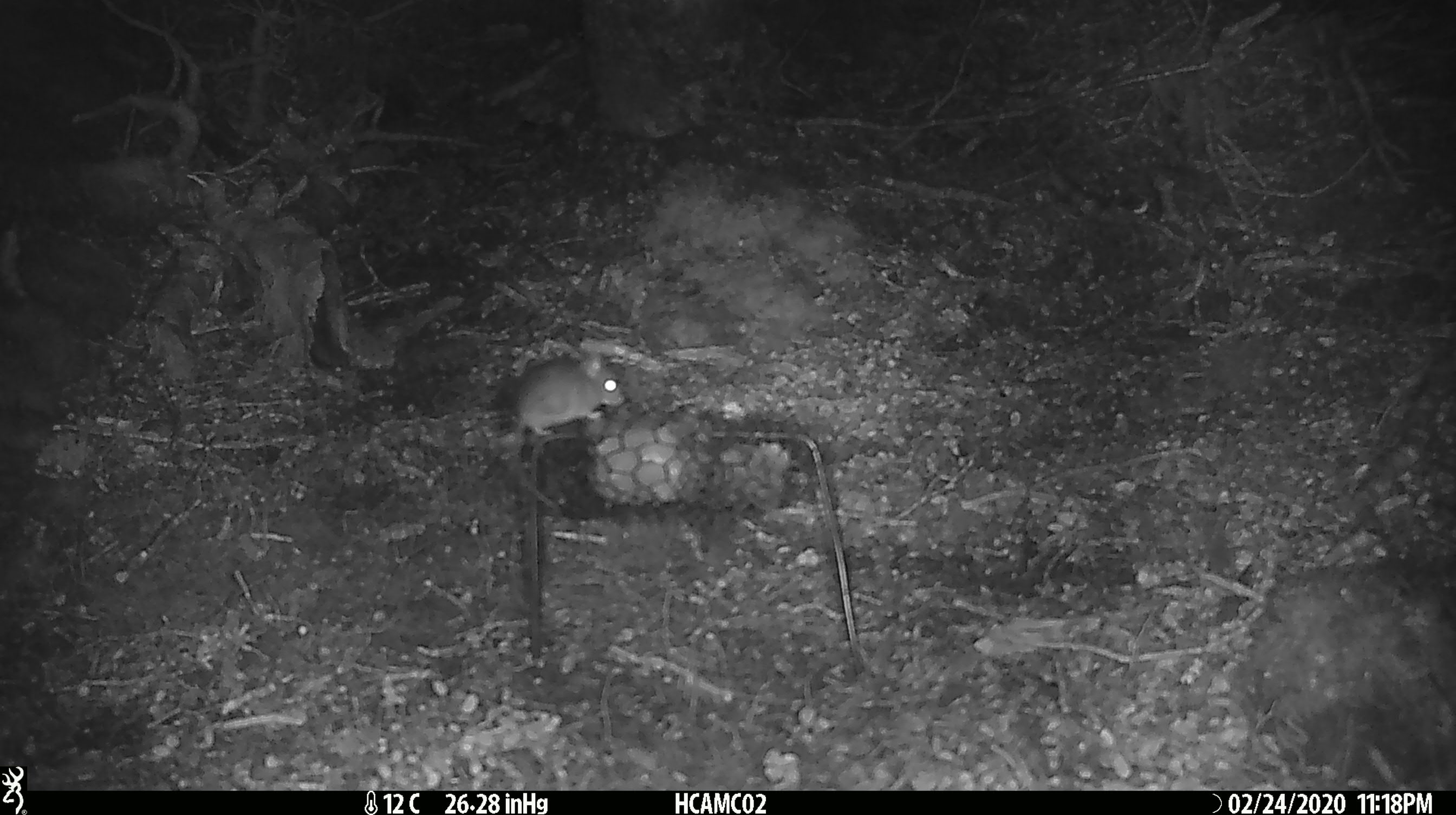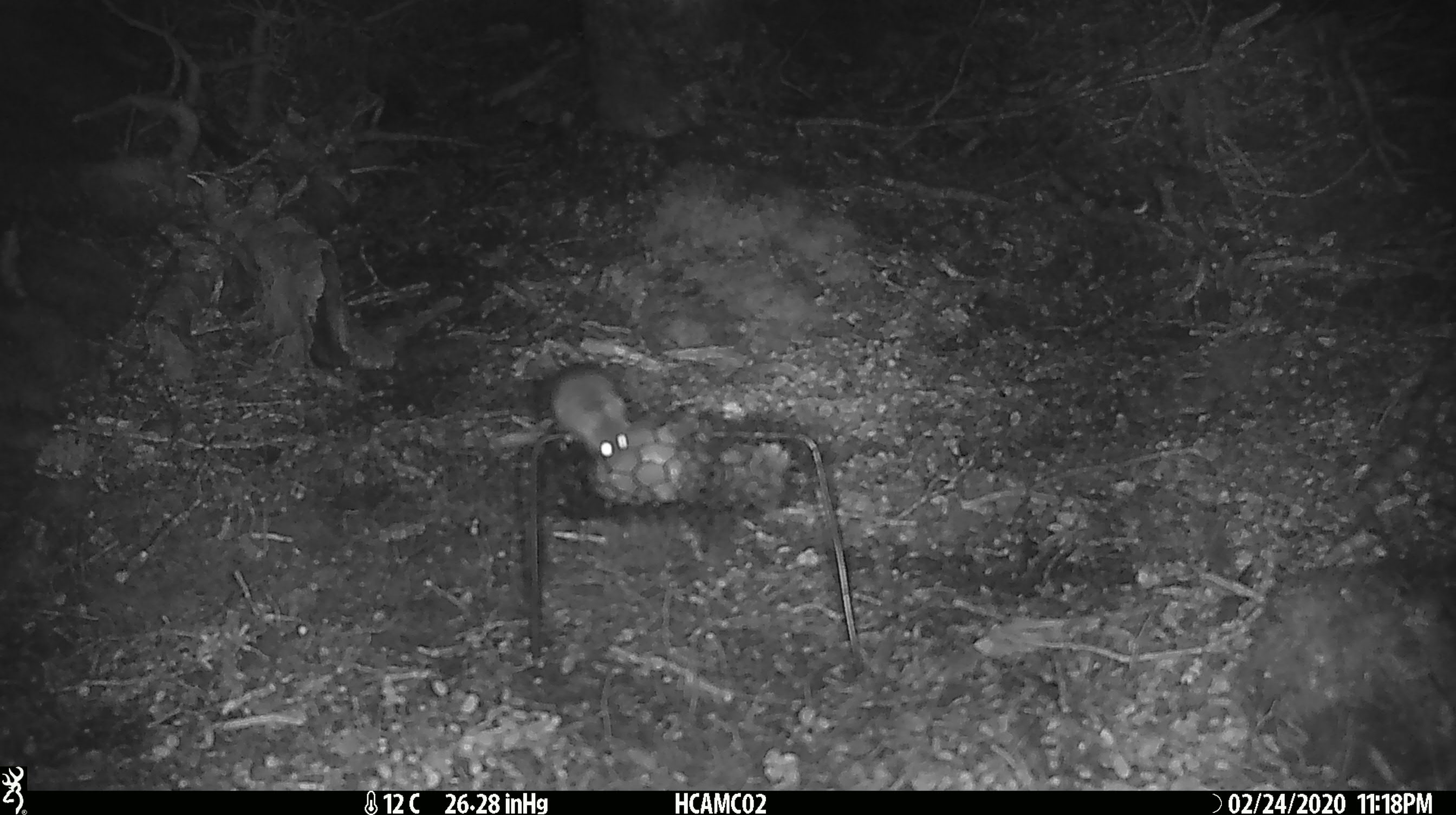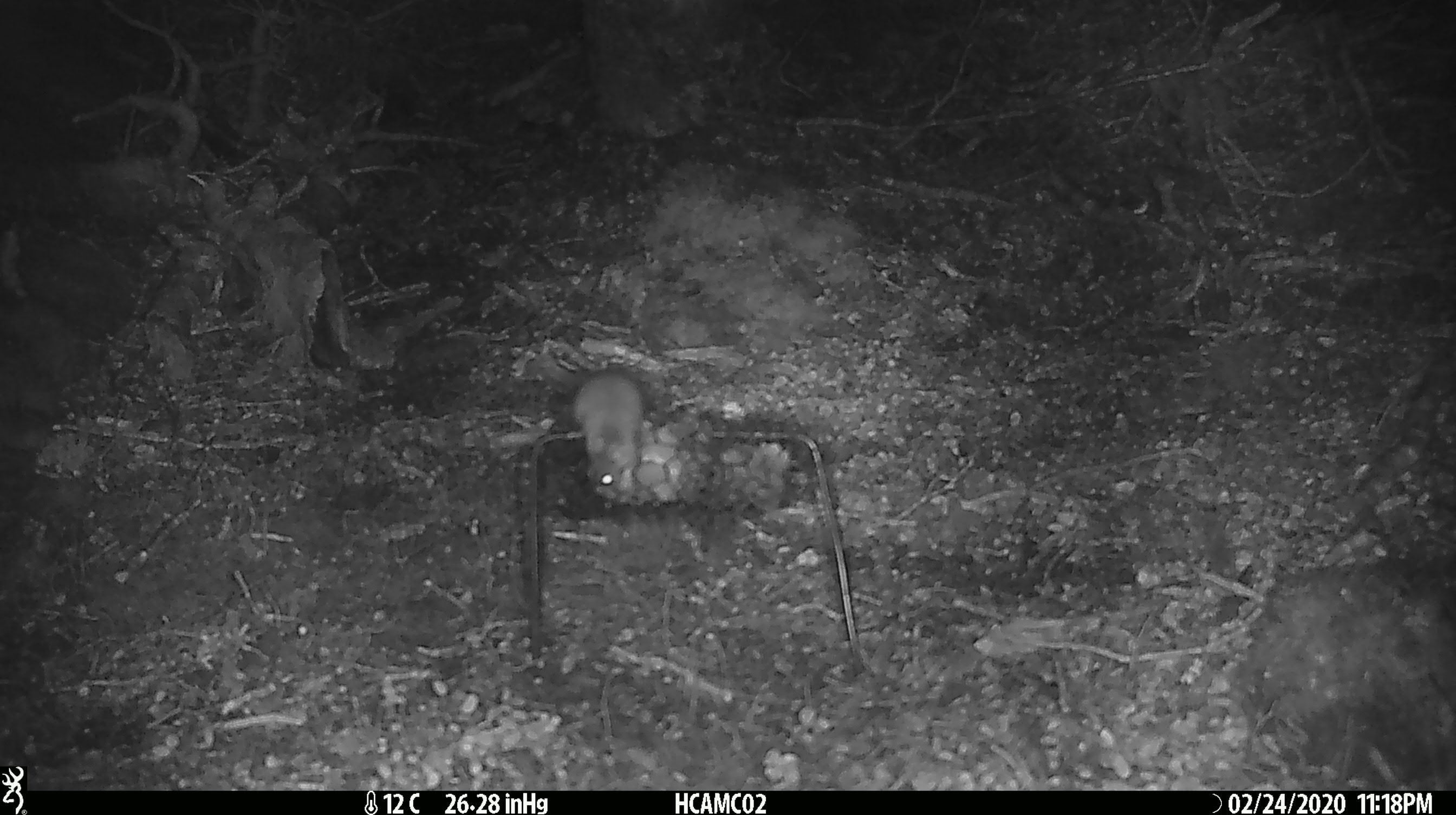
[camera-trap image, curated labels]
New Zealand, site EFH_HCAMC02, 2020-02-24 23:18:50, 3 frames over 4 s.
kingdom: Animalia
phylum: Chordata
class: Mammalia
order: Rodentia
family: Muridae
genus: Mus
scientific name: Mus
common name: mouse